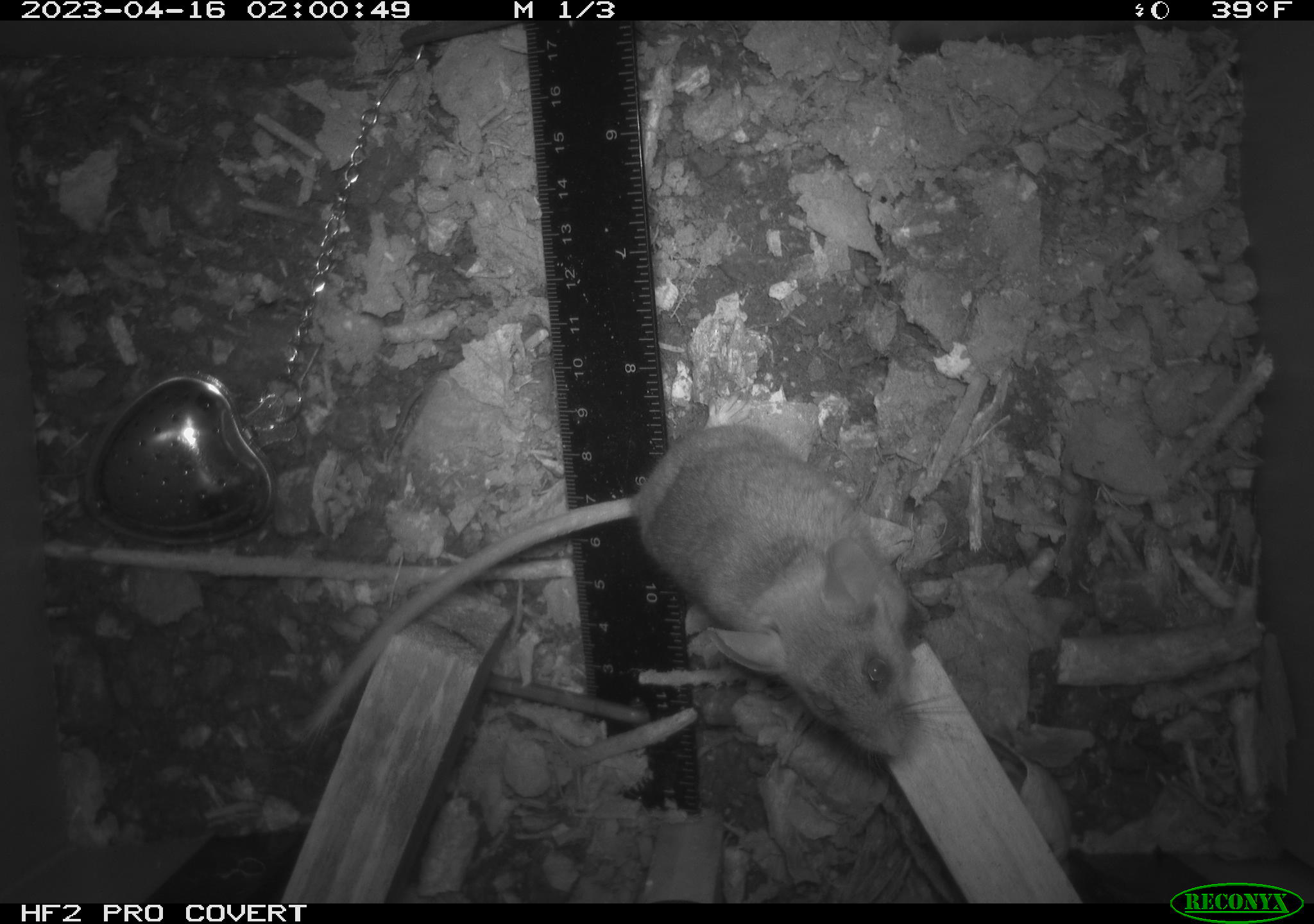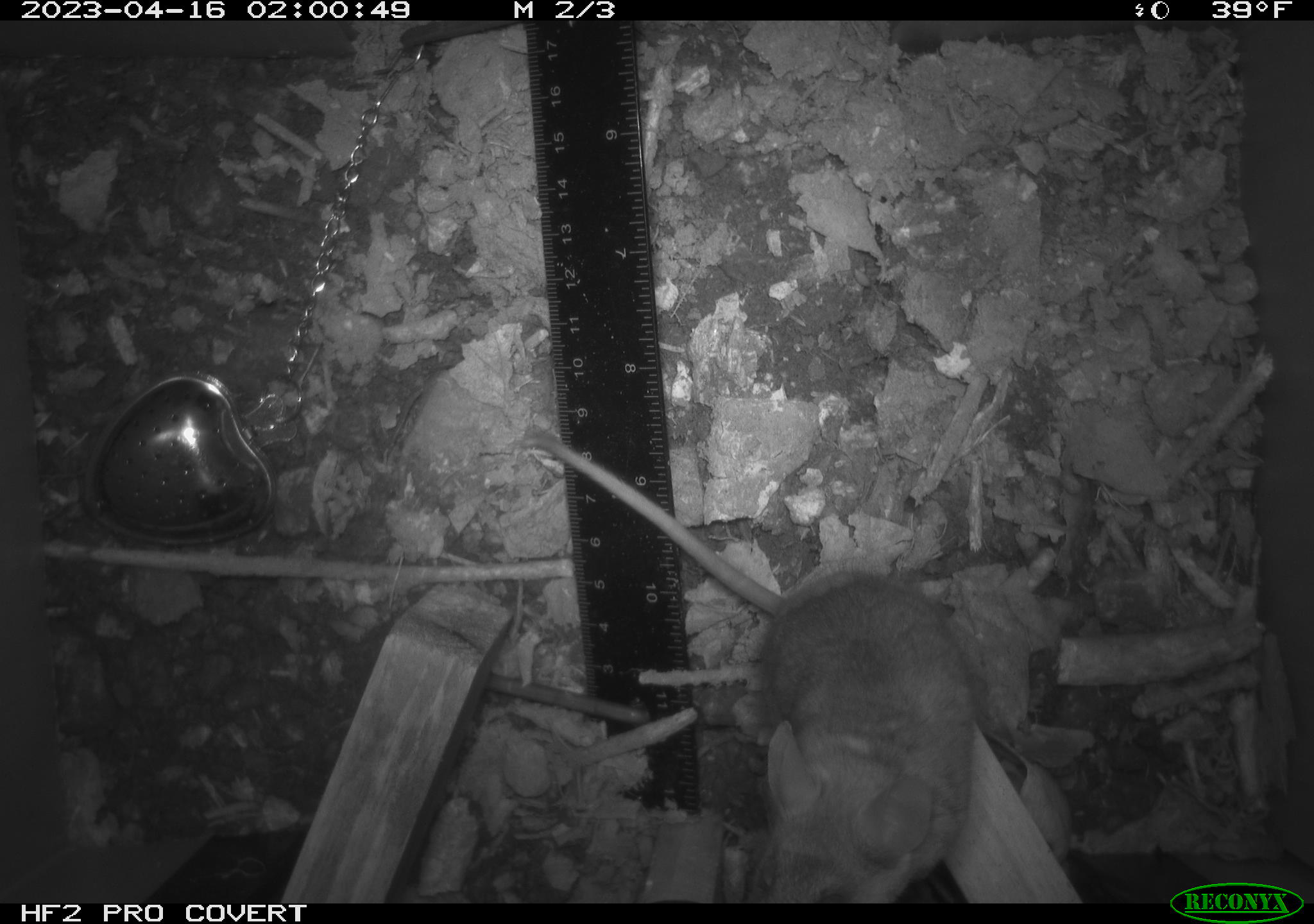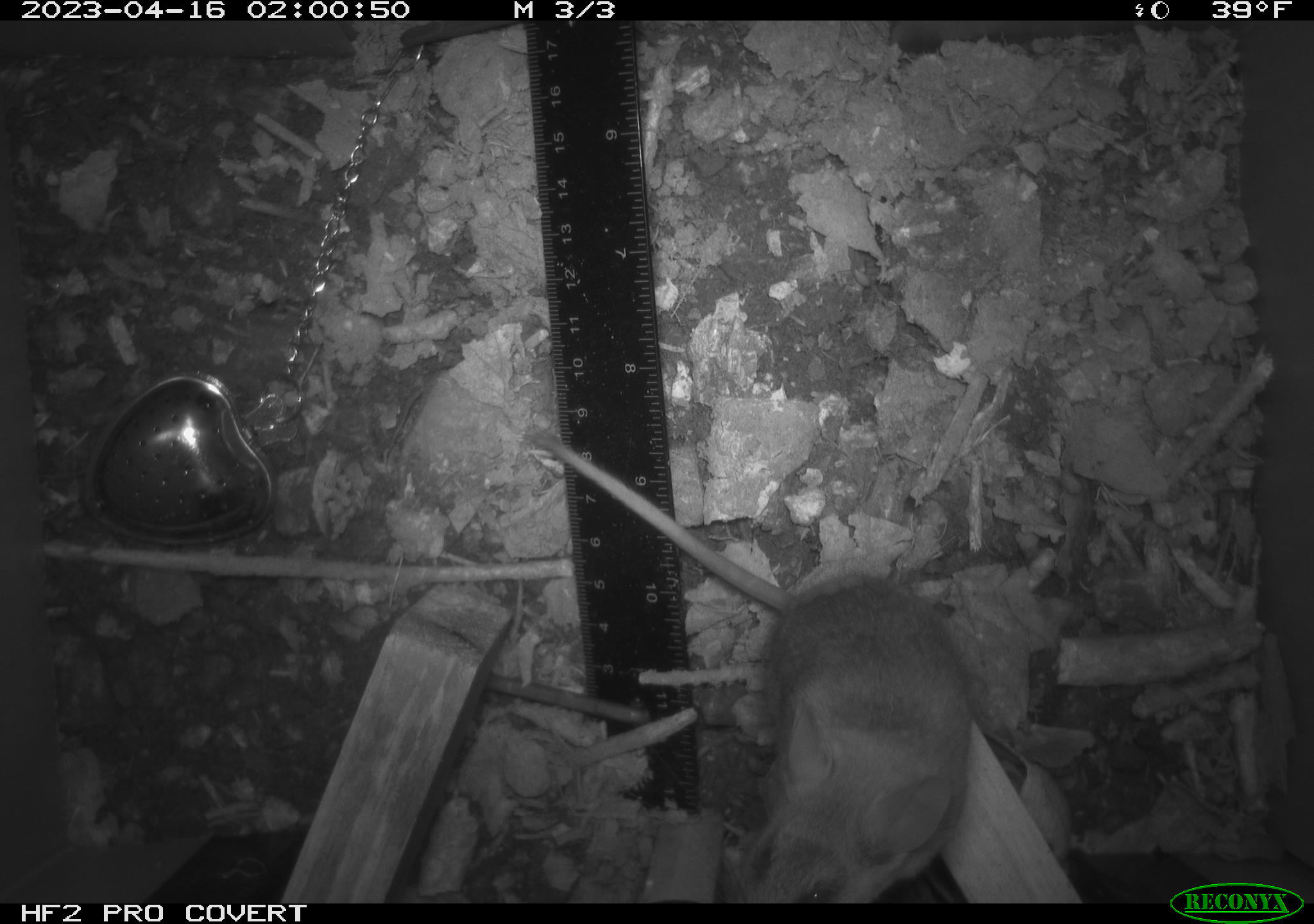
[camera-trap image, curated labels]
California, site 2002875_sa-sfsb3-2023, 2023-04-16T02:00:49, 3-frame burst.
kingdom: Animalia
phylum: Chordata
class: Mammalia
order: Rodentia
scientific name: Rodentia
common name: mouse species